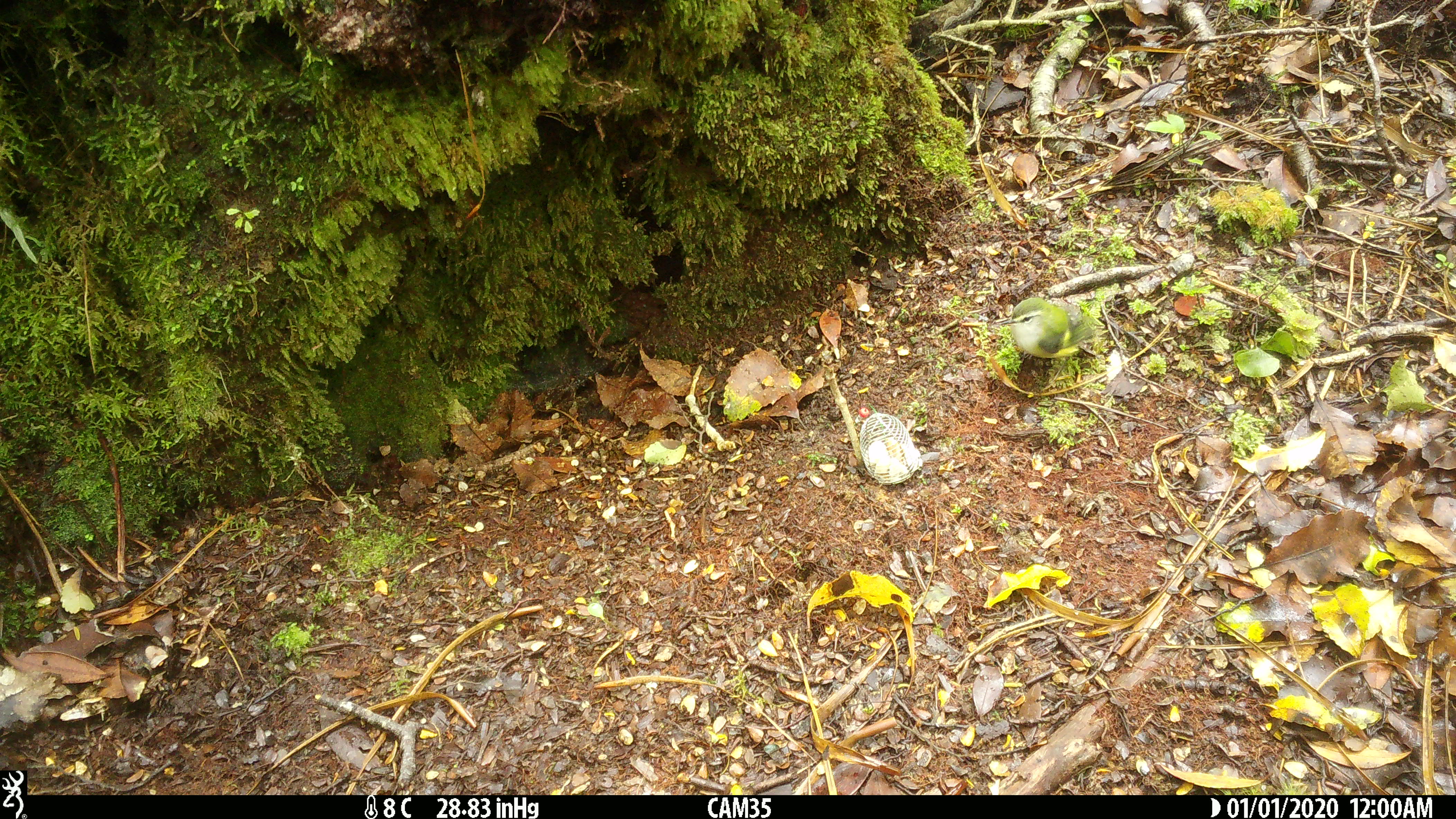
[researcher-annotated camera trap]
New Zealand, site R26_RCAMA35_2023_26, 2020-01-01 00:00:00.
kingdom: Animalia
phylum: Chordata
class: Aves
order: Passeriformes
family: Acanthisittidae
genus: Acanthisitta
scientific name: Acanthisitta chloris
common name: rifleman